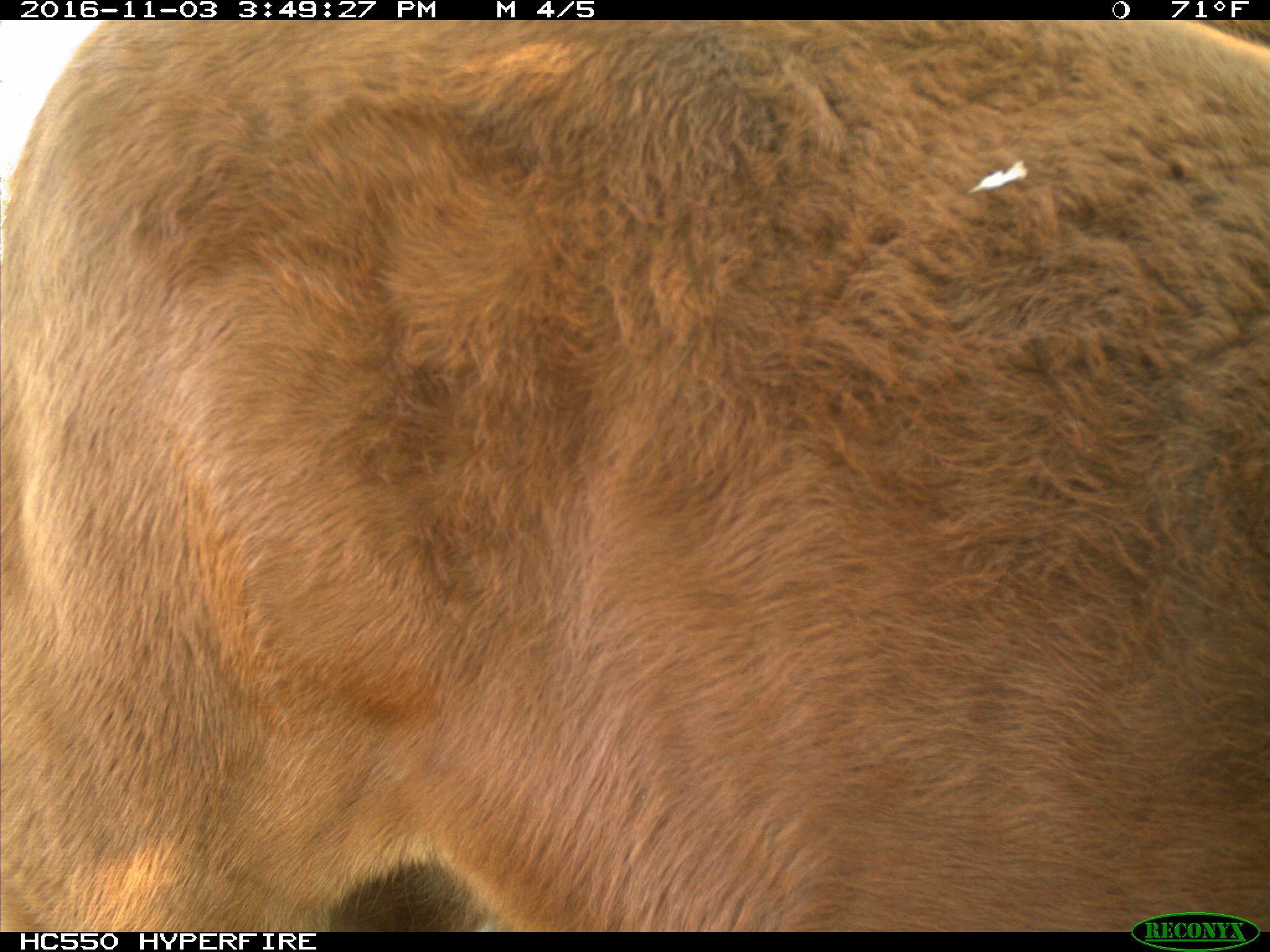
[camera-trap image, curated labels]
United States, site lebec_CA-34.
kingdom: Animalia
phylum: Chordata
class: Mammalia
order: Artiodactyla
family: Bovidae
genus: Bos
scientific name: Bos taurus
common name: domestic cow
Bos taurus (domestic cow).